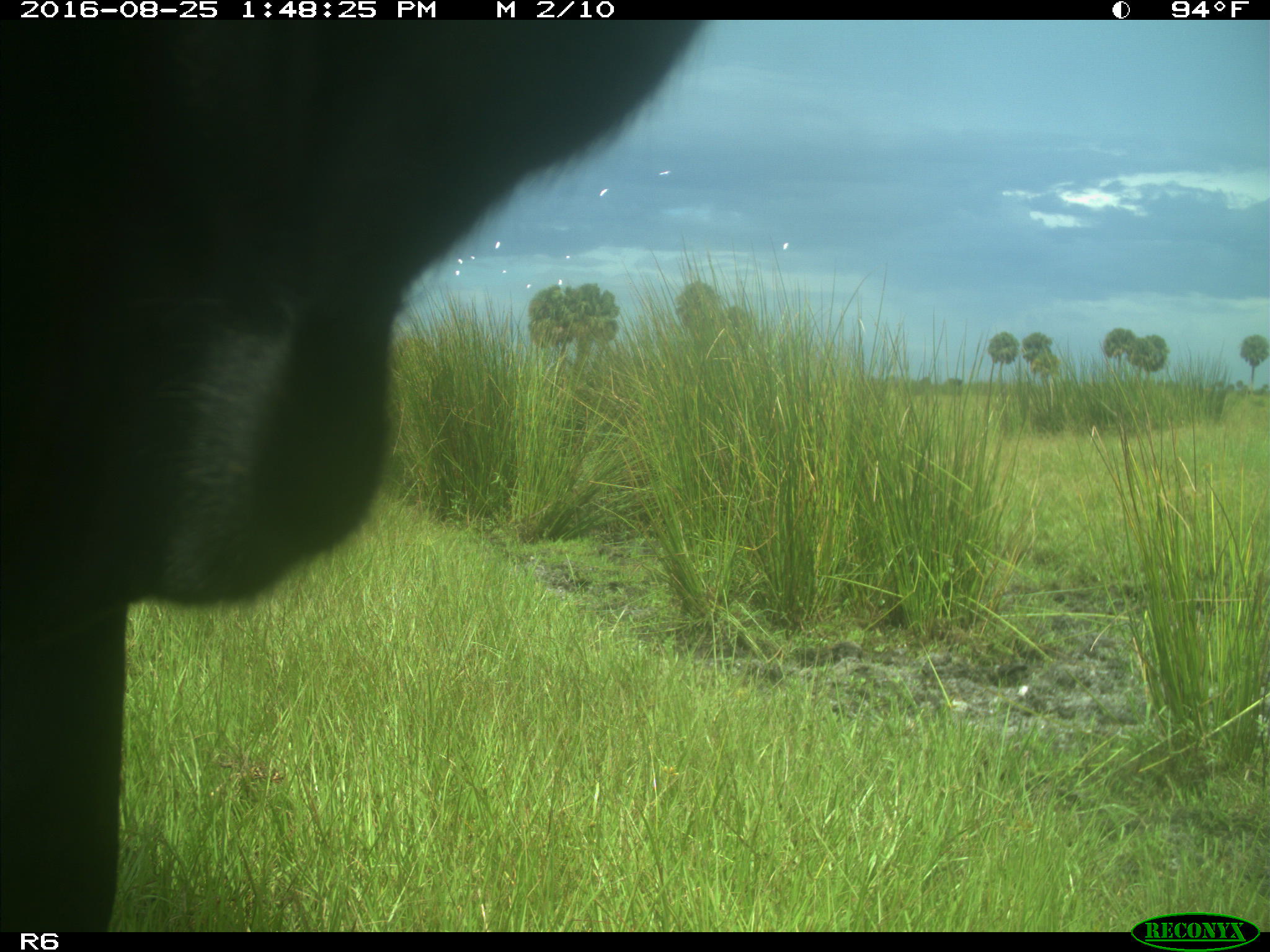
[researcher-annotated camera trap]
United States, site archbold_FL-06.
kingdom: Animalia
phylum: Chordata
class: Mammalia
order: Artiodactyla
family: Bovidae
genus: Bos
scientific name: Bos taurus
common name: domestic cow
Bos taurus (domestic cow).